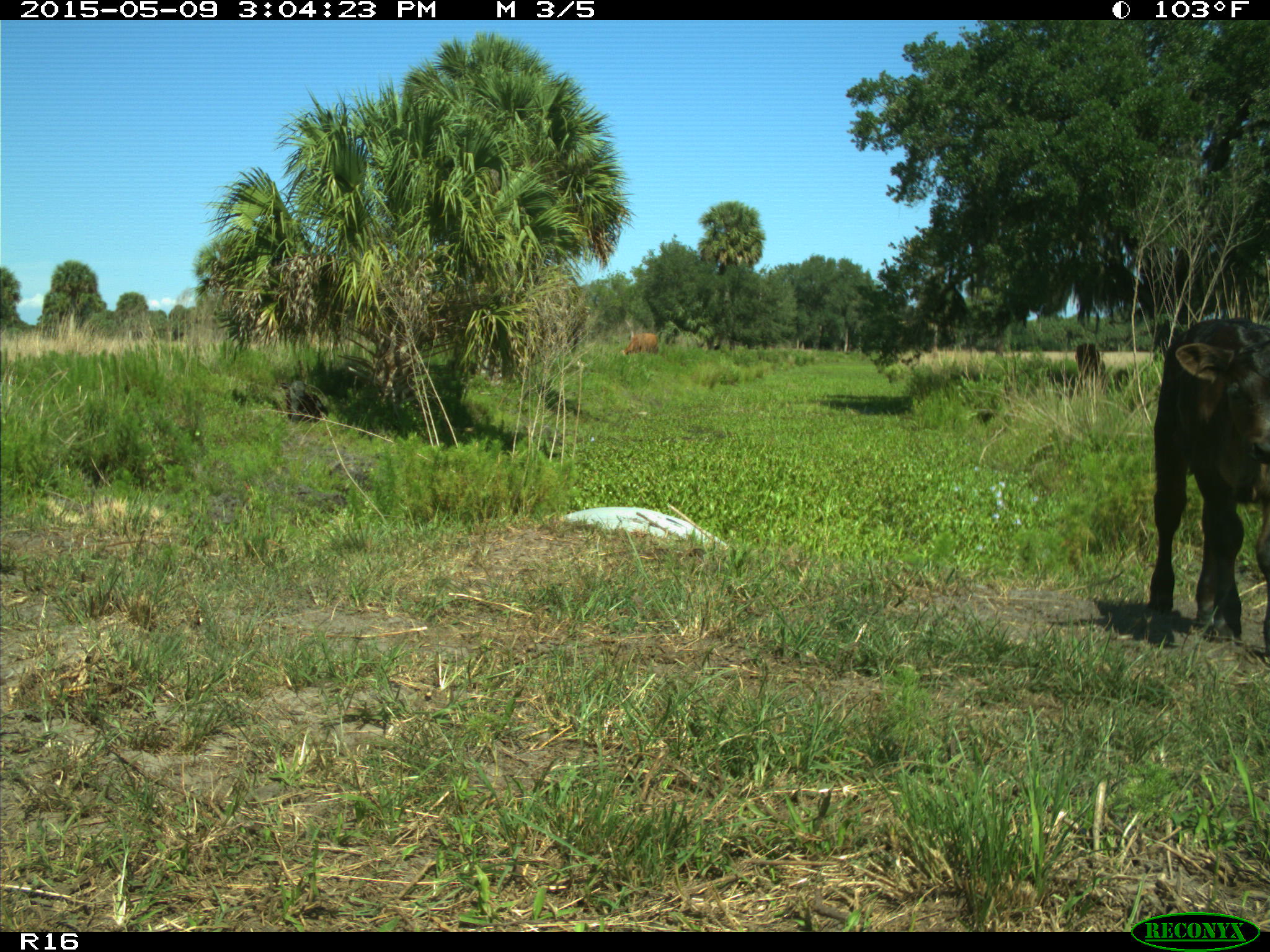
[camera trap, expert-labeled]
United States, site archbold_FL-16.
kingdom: Animalia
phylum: Chordata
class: Mammalia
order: Artiodactyla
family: Bovidae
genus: Bos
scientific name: Bos taurus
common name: domestic cow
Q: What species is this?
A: Bos taurus (domestic cow).